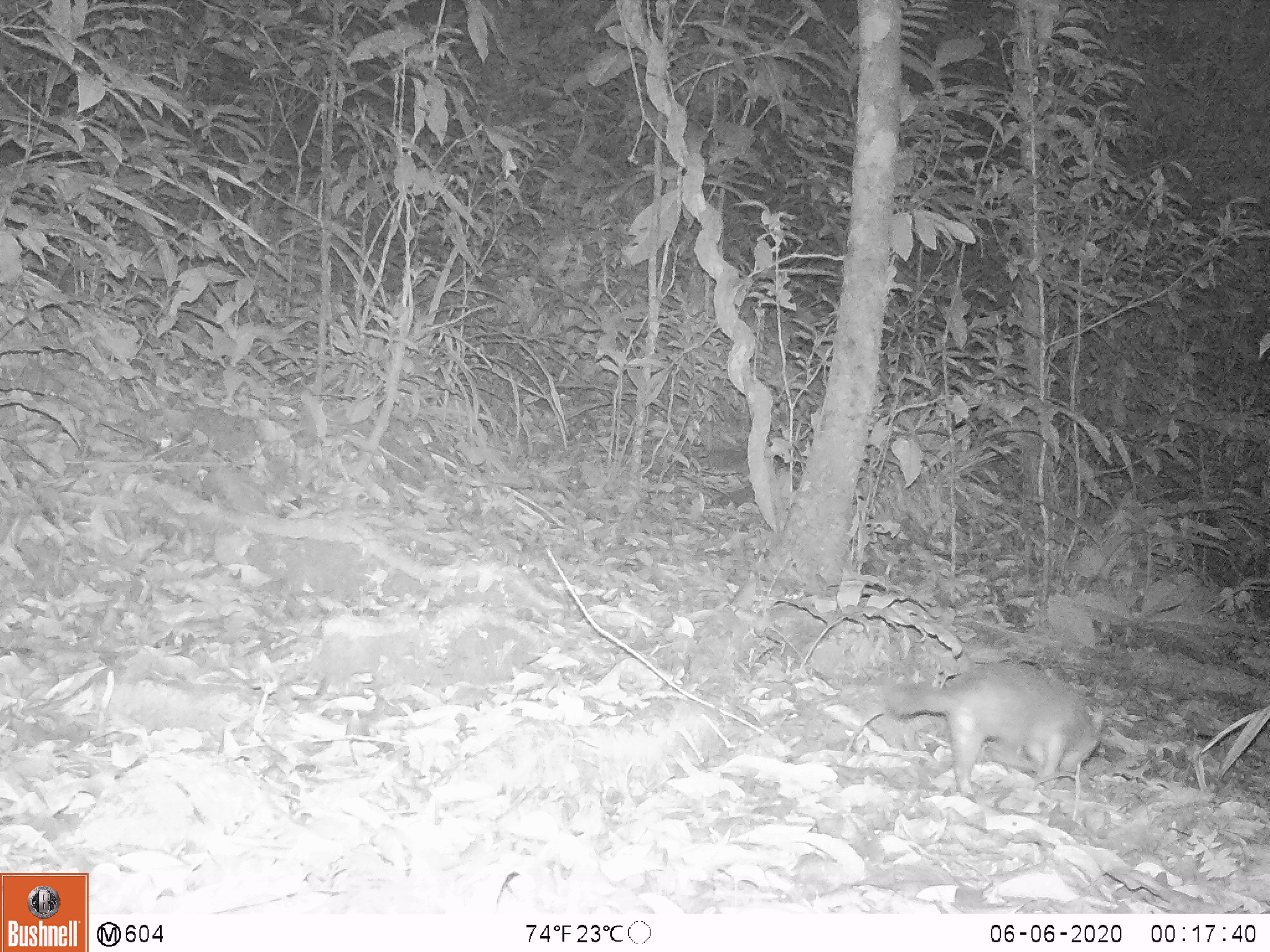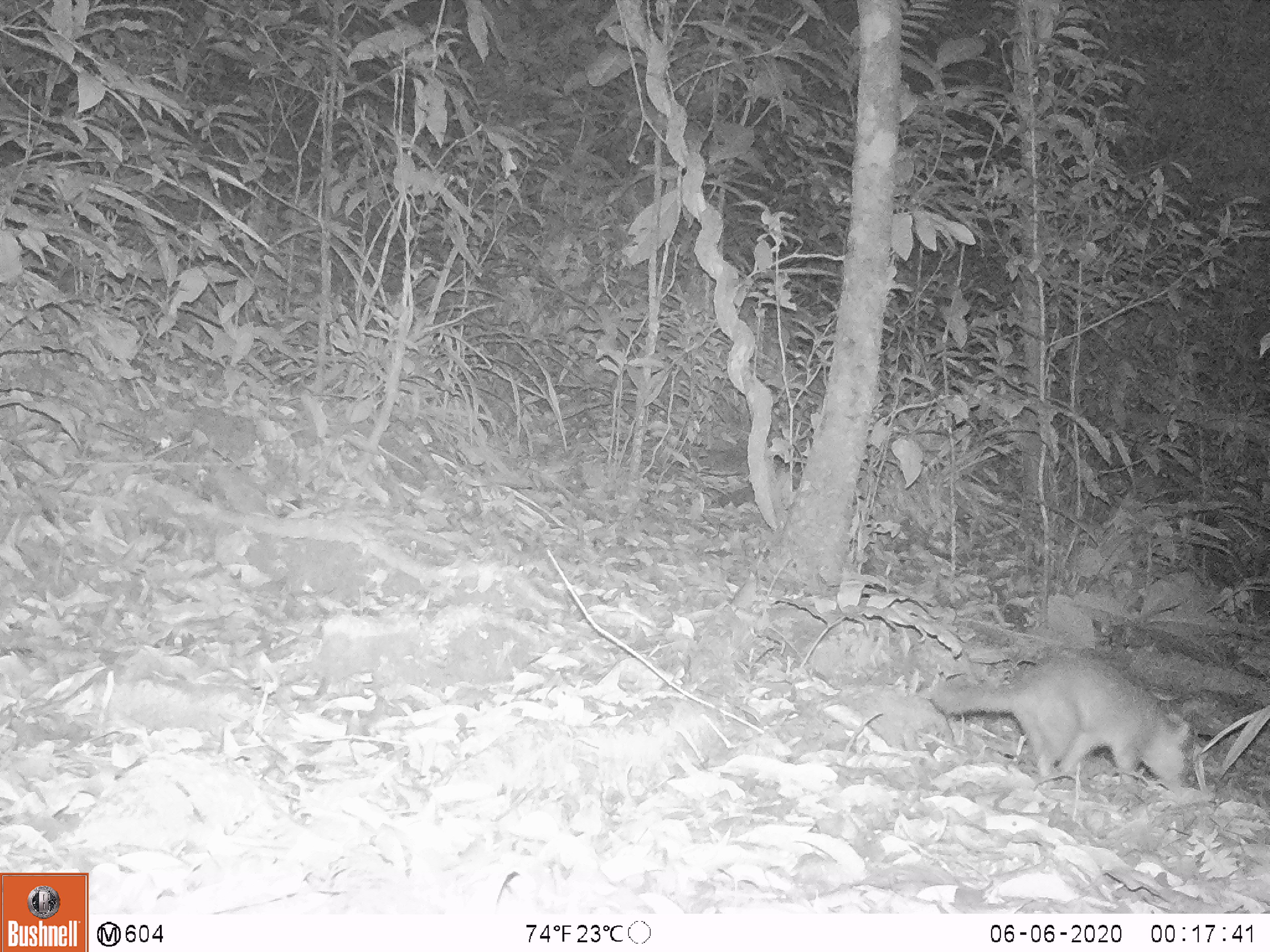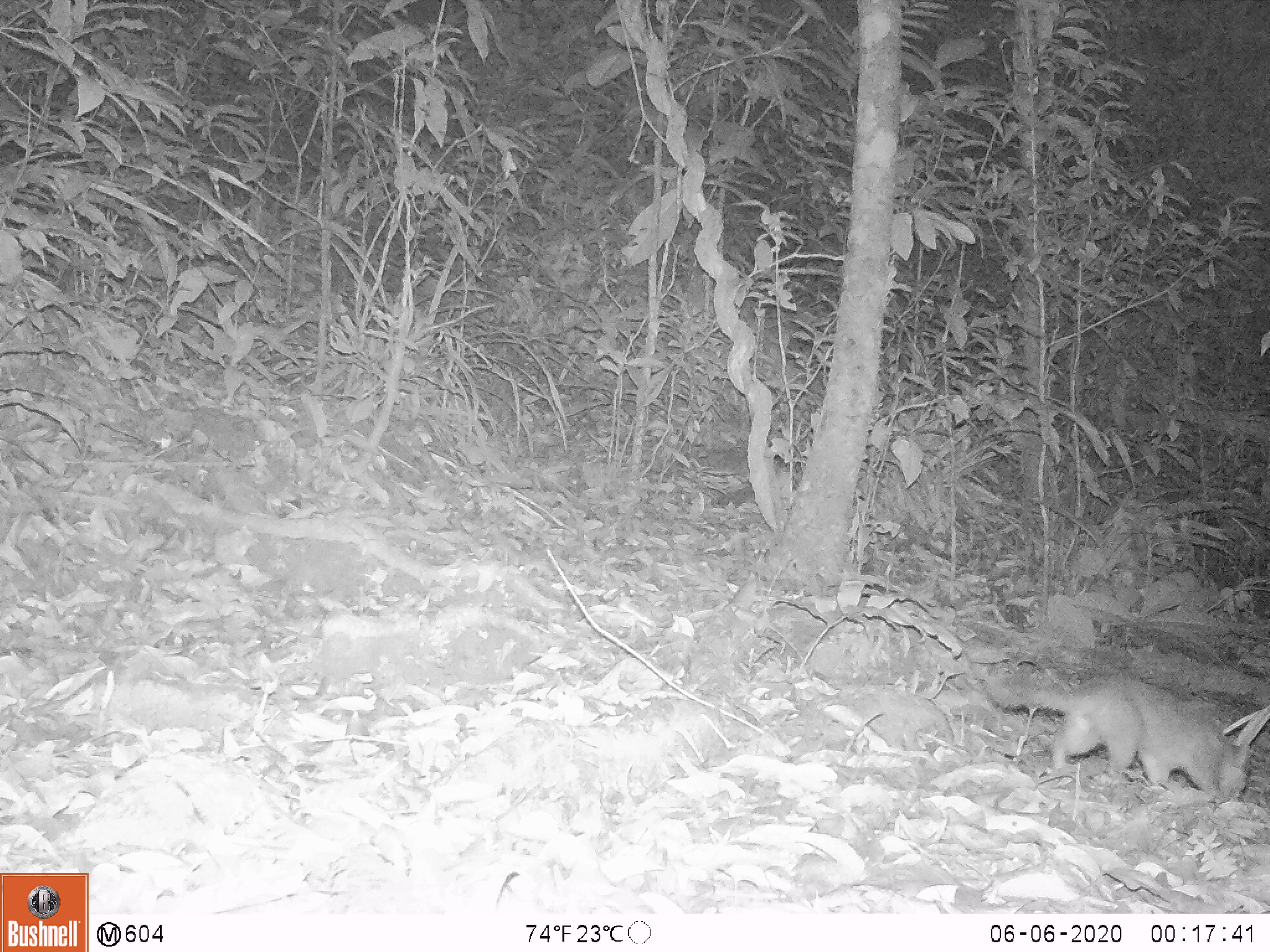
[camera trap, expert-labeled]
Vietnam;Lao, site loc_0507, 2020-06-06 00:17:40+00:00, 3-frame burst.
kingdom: Animalia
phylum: Chordata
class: Mammalia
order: Carnivora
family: Mustelidae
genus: Melogale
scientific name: Melogale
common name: ferret badger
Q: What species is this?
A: Ferret badger (Melogale).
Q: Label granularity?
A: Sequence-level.